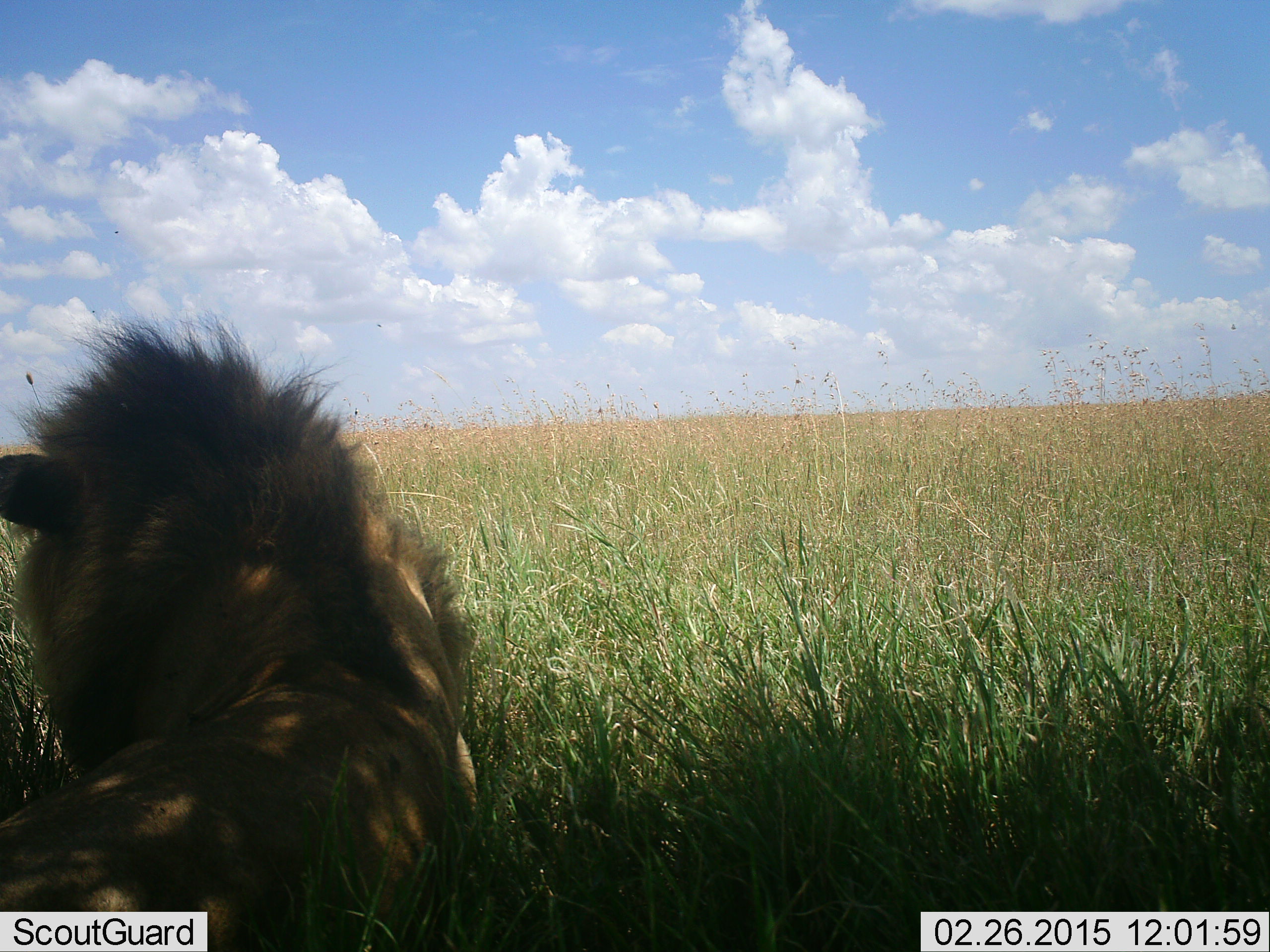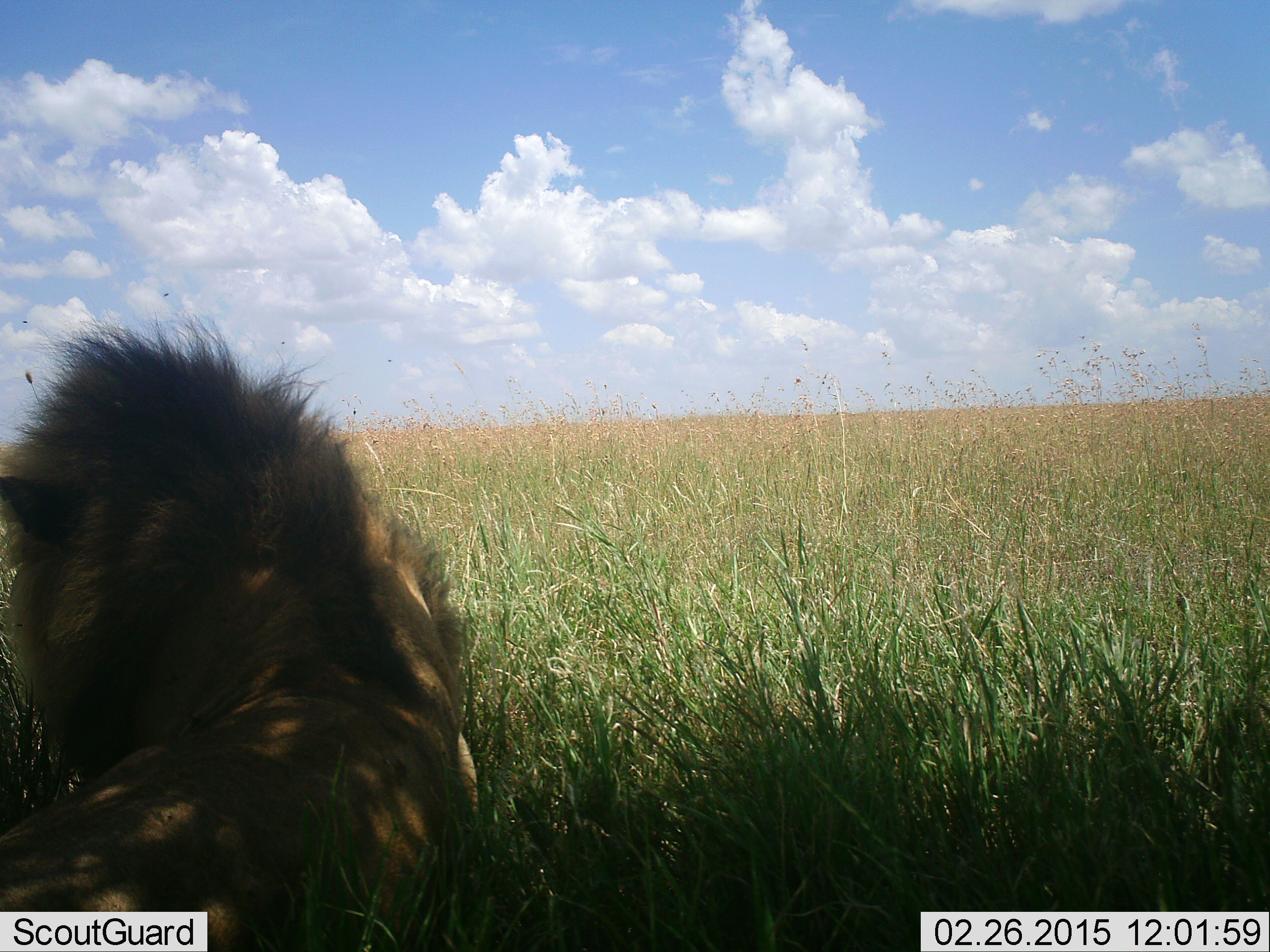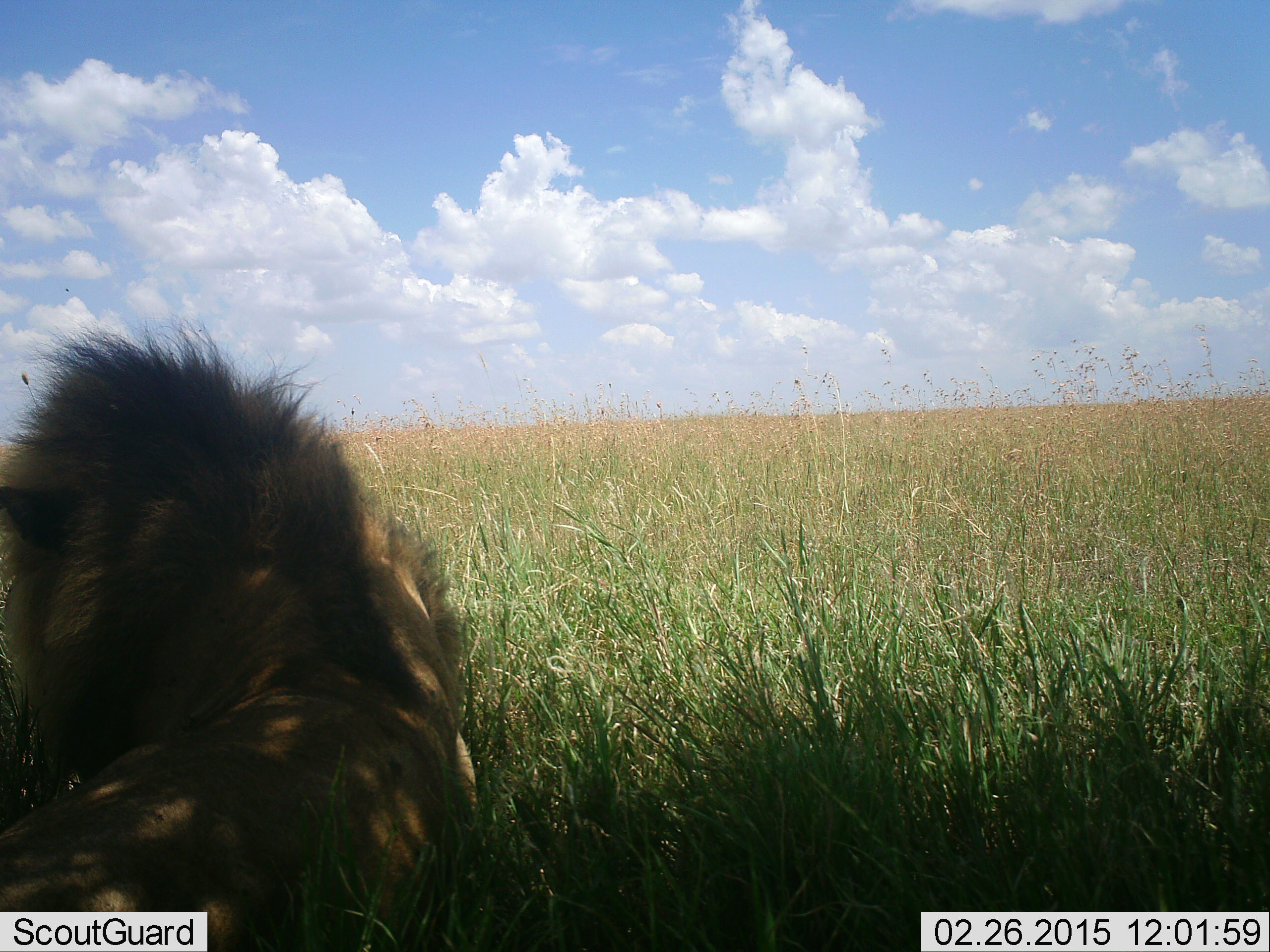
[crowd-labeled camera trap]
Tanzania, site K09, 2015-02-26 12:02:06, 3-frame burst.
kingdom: Animalia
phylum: Chordata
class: Mammalia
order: Carnivora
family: Felidae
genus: Panthera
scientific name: Panthera leo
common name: lion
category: lionmale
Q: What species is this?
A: Lionmale (lion) (Panthera leo).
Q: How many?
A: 1.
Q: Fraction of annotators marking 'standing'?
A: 0%.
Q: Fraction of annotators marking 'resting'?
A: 100%.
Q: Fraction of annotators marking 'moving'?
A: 0%.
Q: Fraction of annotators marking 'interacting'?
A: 0%.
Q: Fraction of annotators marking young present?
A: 0%.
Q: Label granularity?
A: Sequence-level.